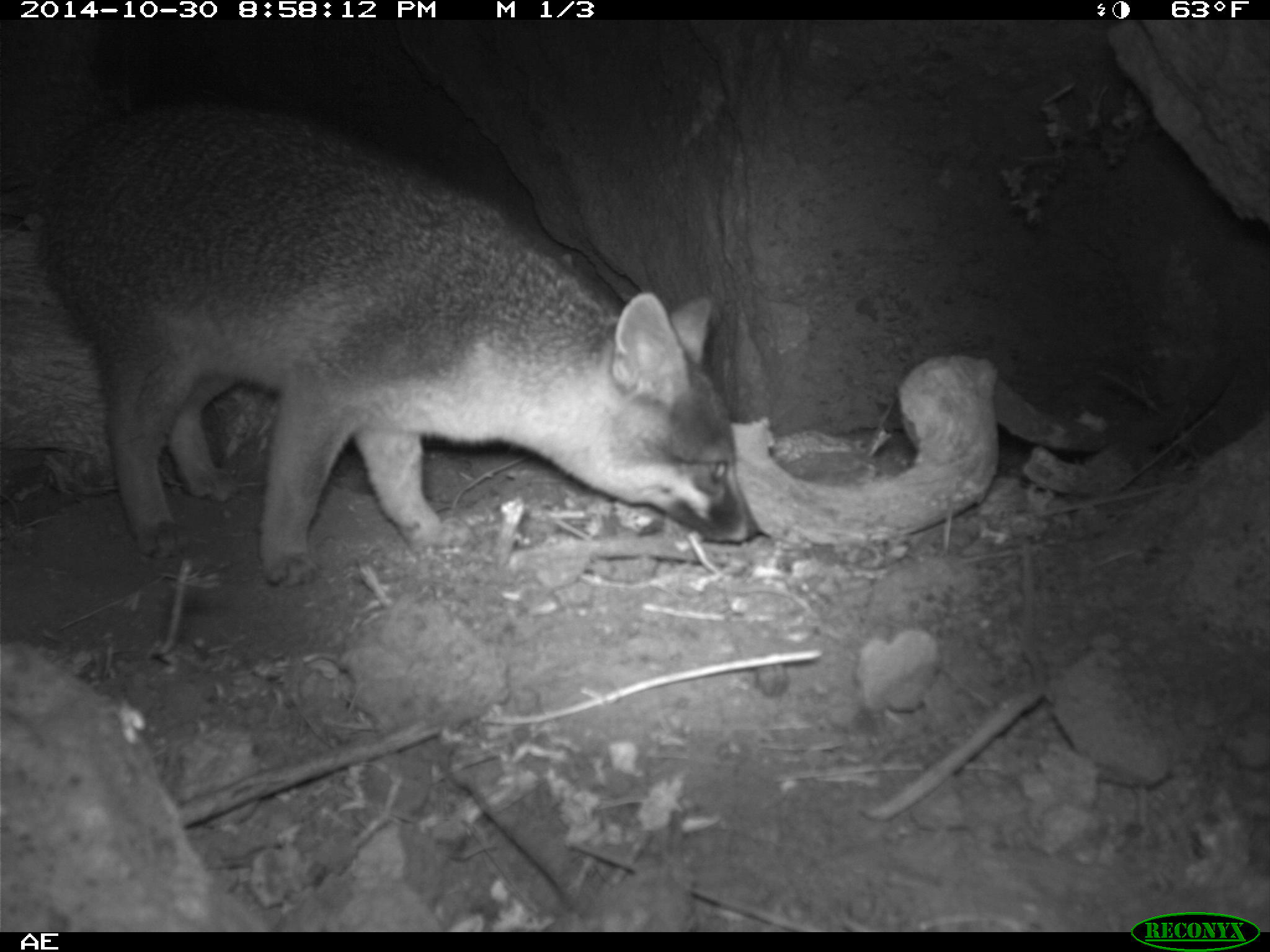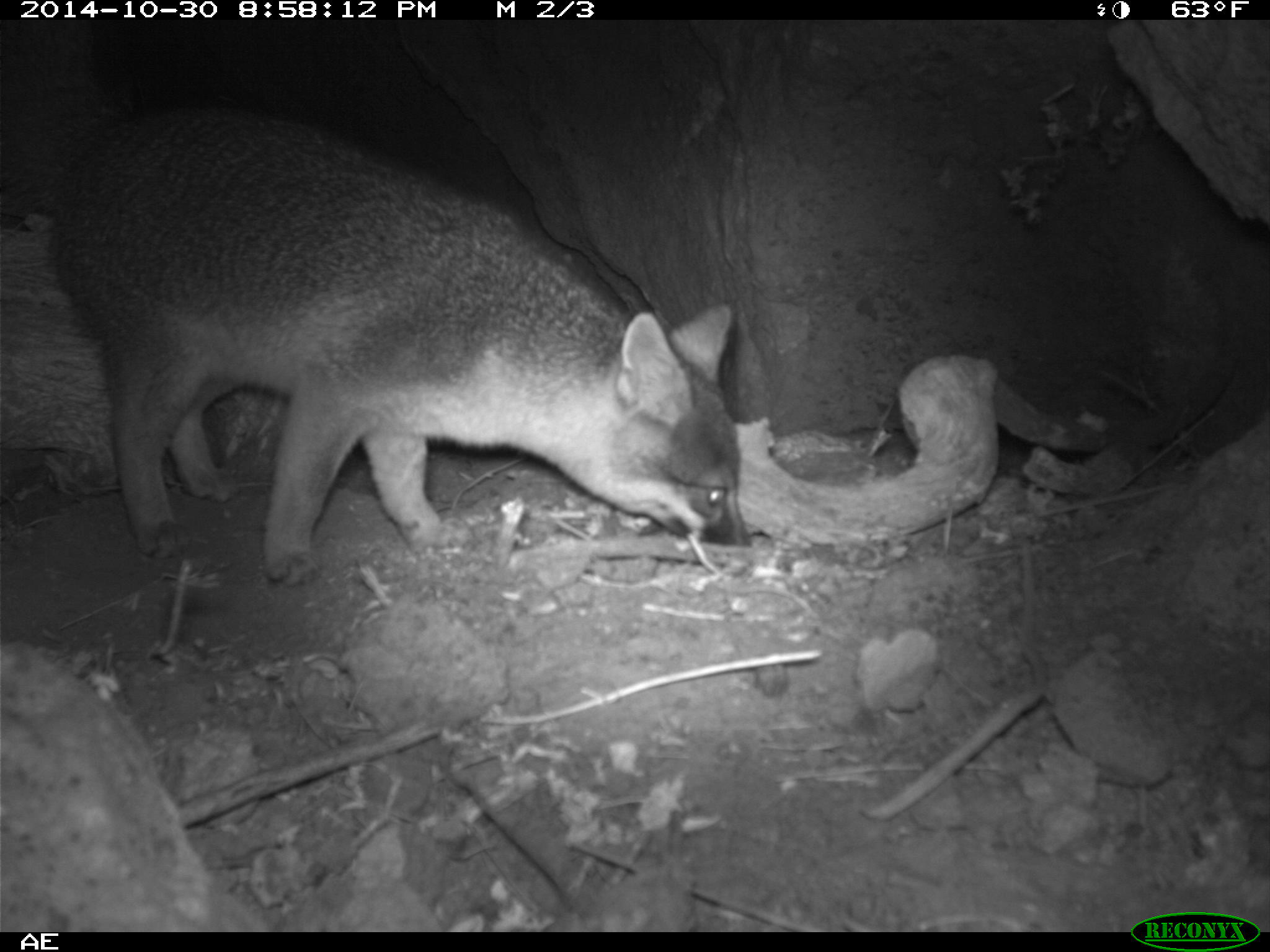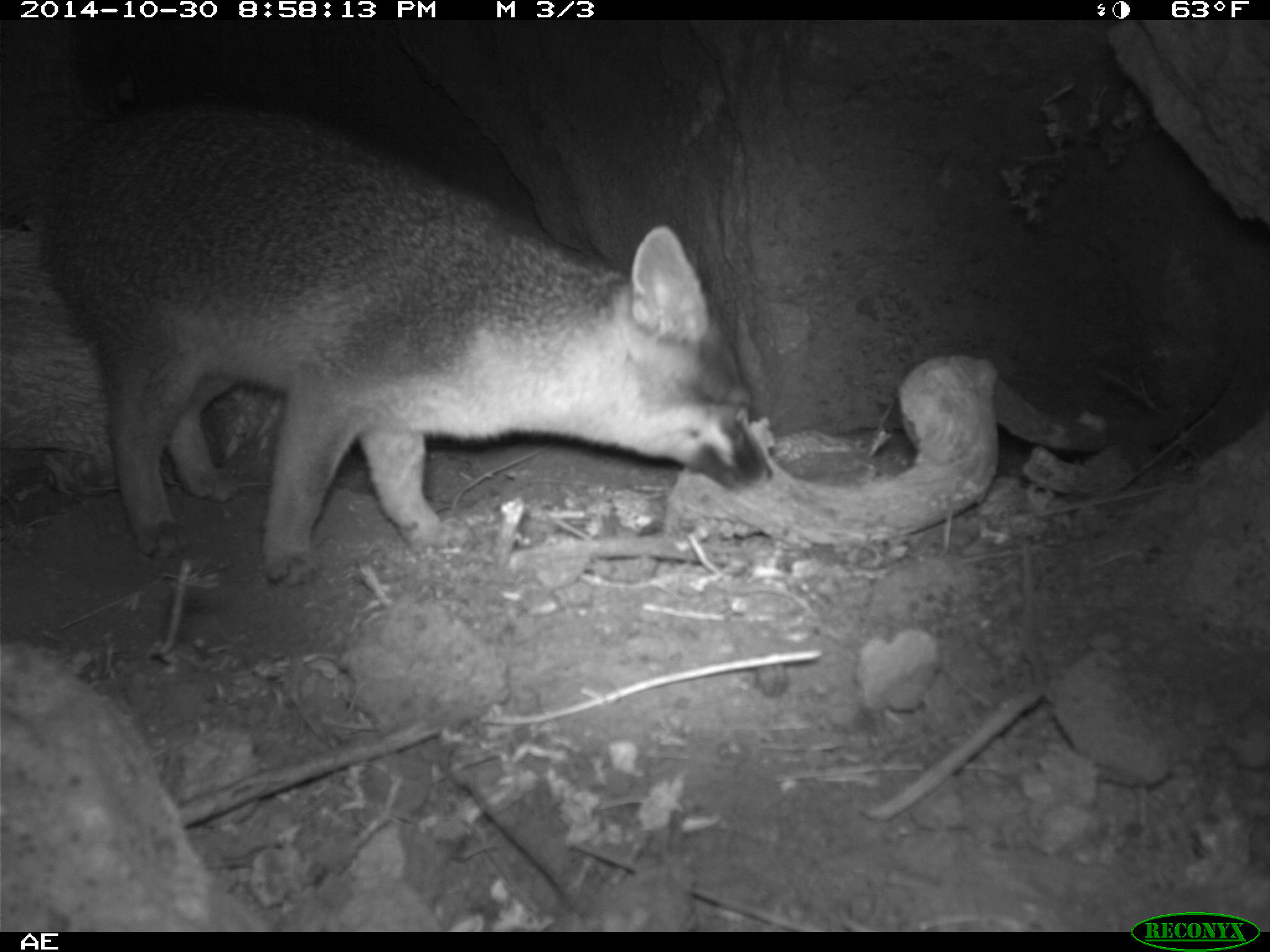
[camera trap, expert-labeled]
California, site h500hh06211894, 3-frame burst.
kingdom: Animalia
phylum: Chordata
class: Mammalia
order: Carnivora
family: Canidae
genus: Urocyon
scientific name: Urocyon littoralis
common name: island fox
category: fox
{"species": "fox (island fox) (Urocyon littoralis)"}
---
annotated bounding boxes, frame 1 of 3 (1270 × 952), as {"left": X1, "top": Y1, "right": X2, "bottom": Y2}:
fox: {"left": 91, "top": 99, "right": 757, "bottom": 584}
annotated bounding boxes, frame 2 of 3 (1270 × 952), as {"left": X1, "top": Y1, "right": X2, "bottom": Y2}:
fox: {"left": 0, "top": 77, "right": 752, "bottom": 586}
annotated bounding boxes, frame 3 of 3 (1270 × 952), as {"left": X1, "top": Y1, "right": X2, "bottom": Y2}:
fox: {"left": 99, "top": 90, "right": 774, "bottom": 581}